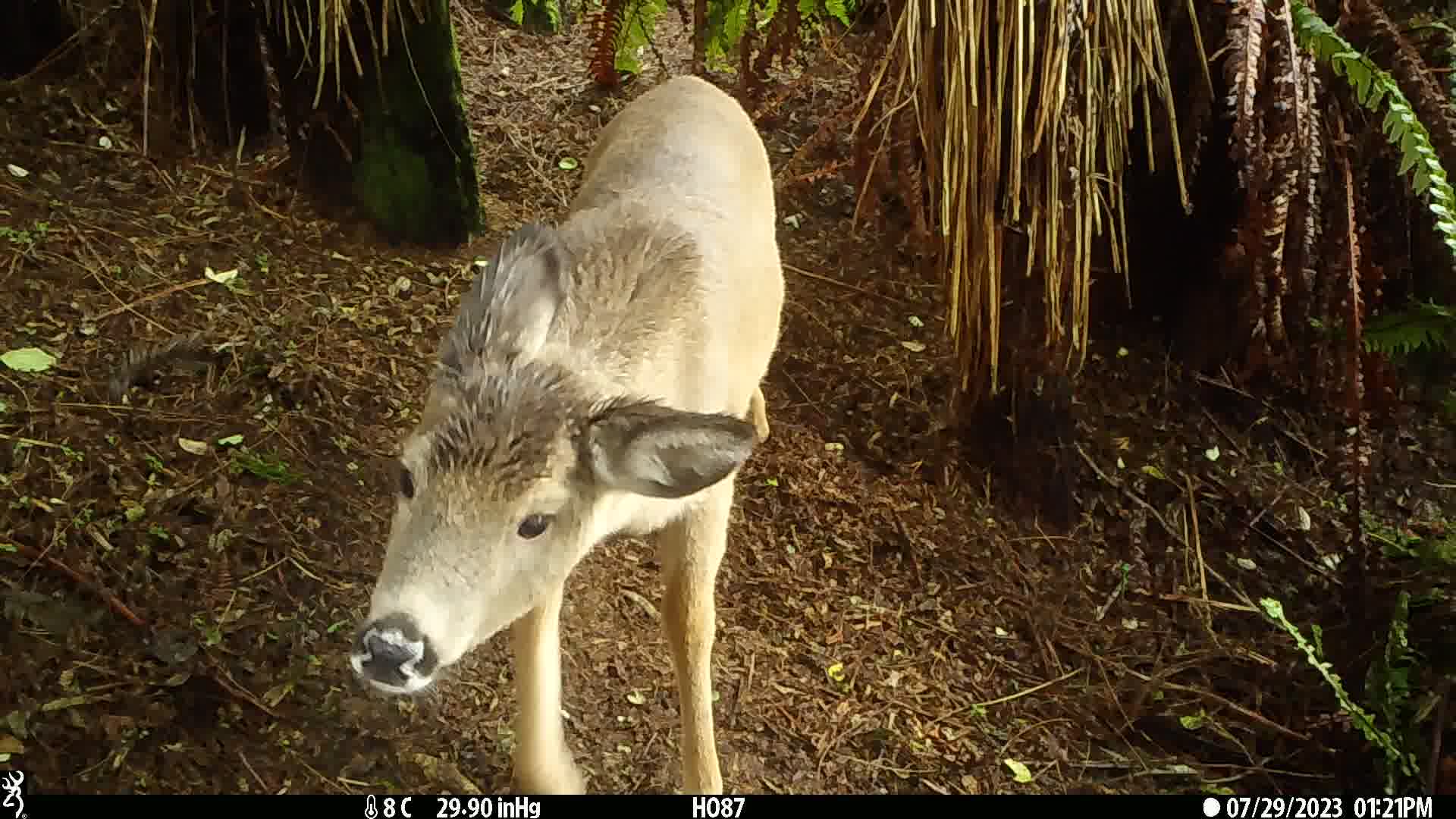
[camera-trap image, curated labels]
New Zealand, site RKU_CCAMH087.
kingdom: Animalia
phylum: Chordata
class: Mammalia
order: Artiodactyla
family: Cervidae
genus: Odocoileus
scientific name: Odocoileus virginianus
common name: white-tailed deer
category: white tailed deer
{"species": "white tailed deer (white-tailed deer) (Odocoileus virginianus)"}